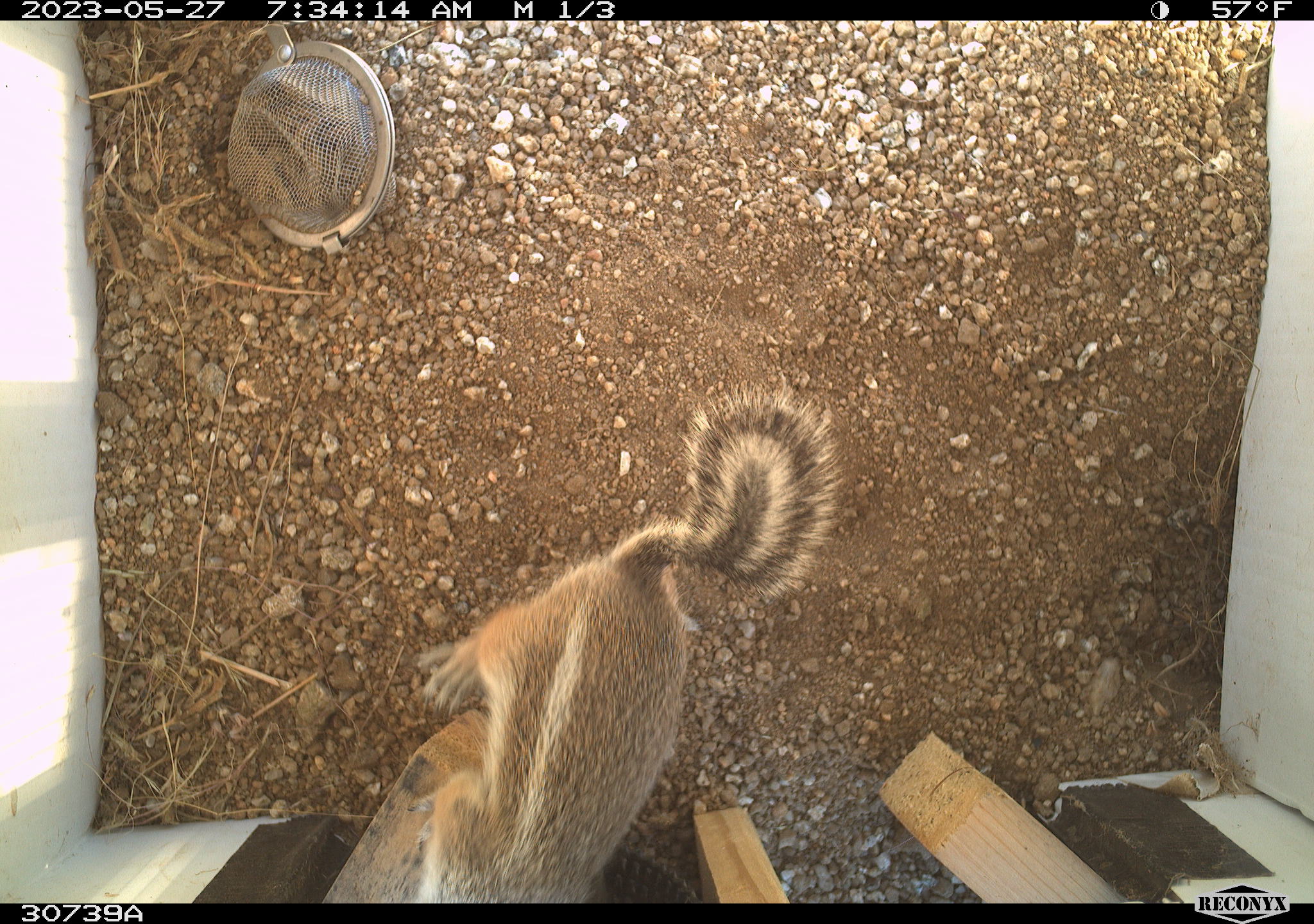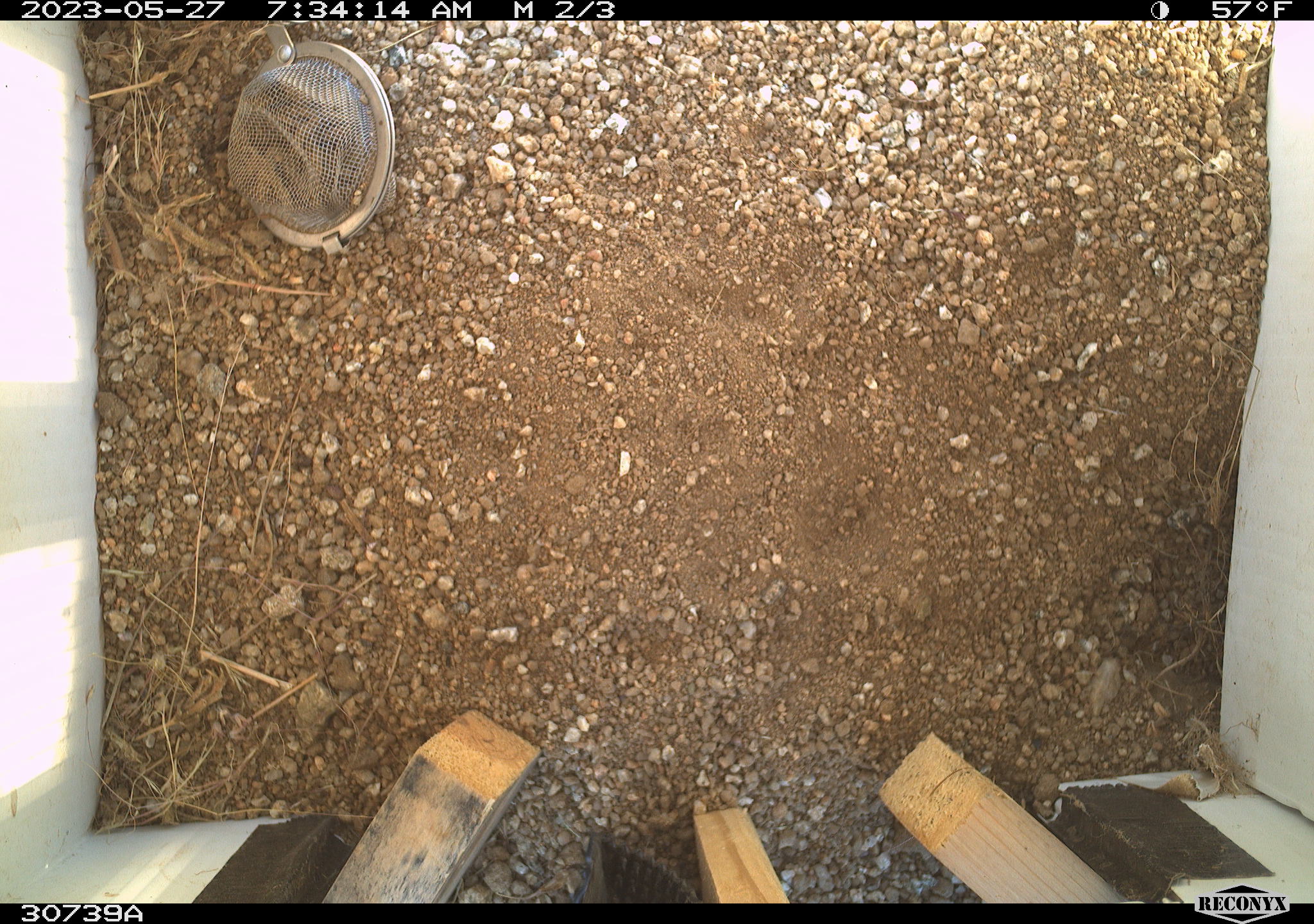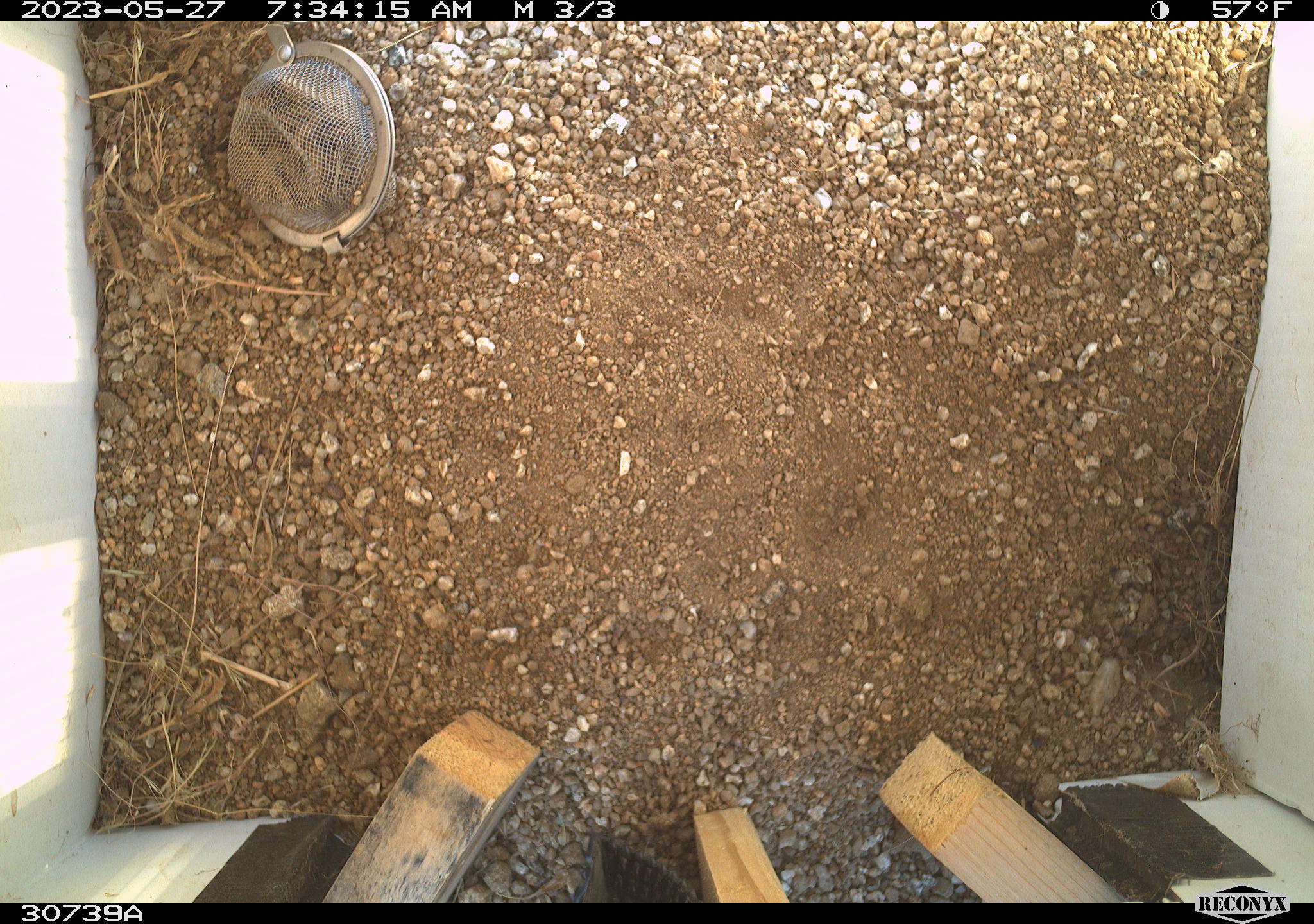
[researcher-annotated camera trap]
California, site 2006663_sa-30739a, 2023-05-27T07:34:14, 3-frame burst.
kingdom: Animalia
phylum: Chordata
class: Mammalia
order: Rodentia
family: Sciuridae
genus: Ammospermophilus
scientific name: Ammospermophilus leucurus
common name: white-tailed antelope squirrel